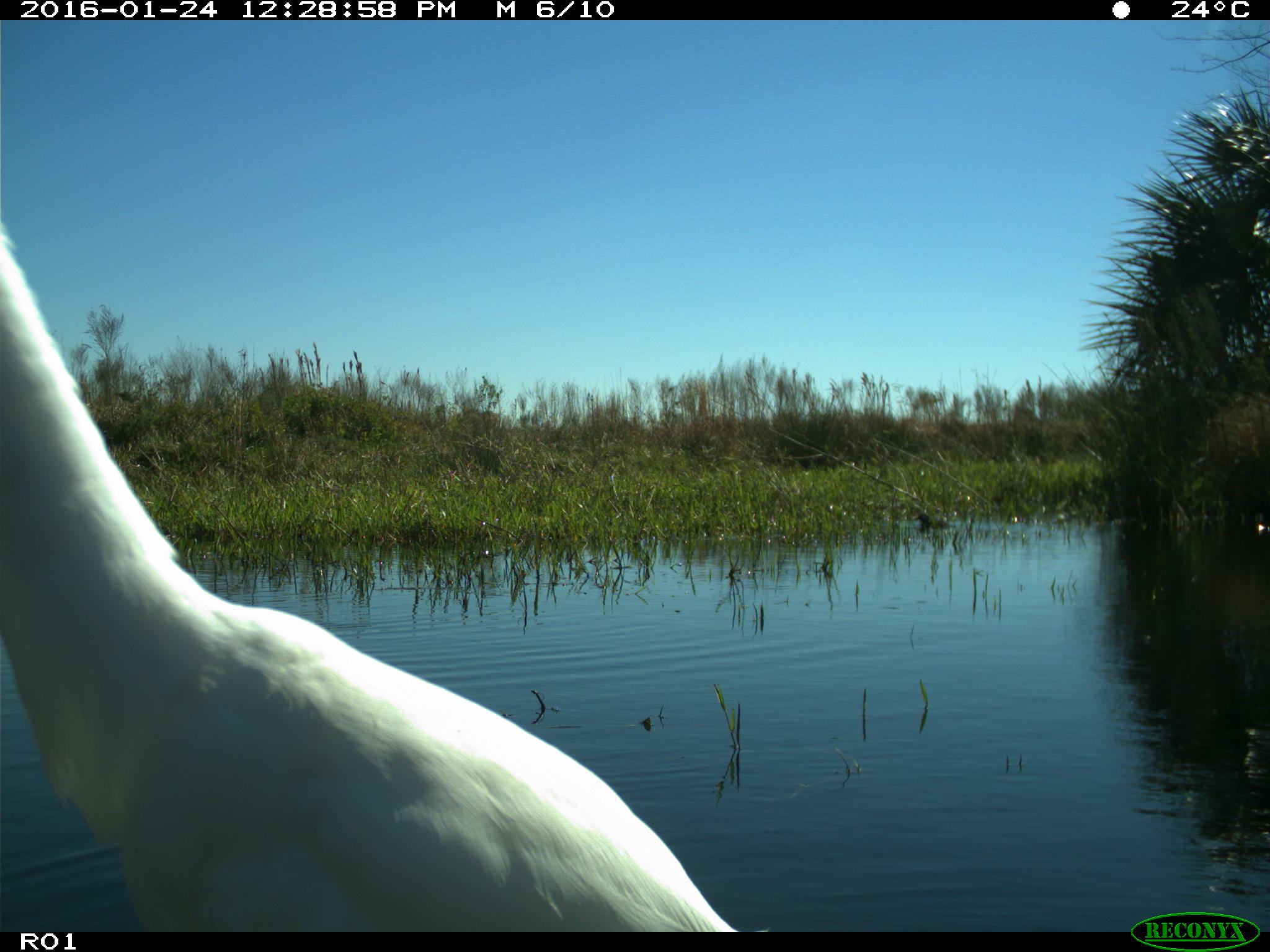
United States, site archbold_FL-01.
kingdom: Animalia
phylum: Chordata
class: Aves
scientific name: Aves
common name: birds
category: unidentified bird